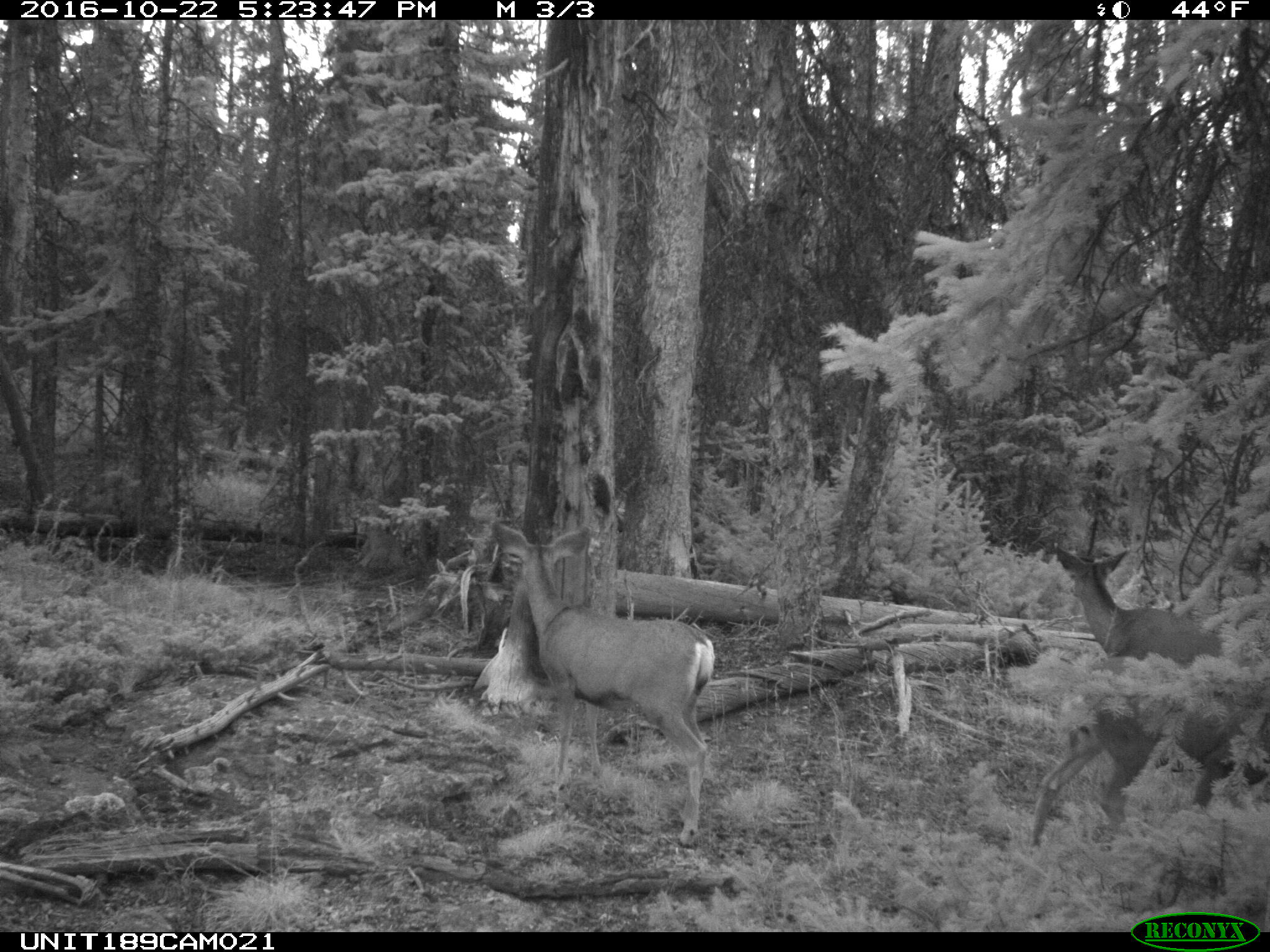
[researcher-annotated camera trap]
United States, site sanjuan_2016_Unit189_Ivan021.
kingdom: Animalia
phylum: Chordata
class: Mammalia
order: Artiodactyla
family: Cervidae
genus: Odocoileus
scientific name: Odocoileus hemionus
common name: mule deer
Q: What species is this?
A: Odocoileus hemionus (mule deer).